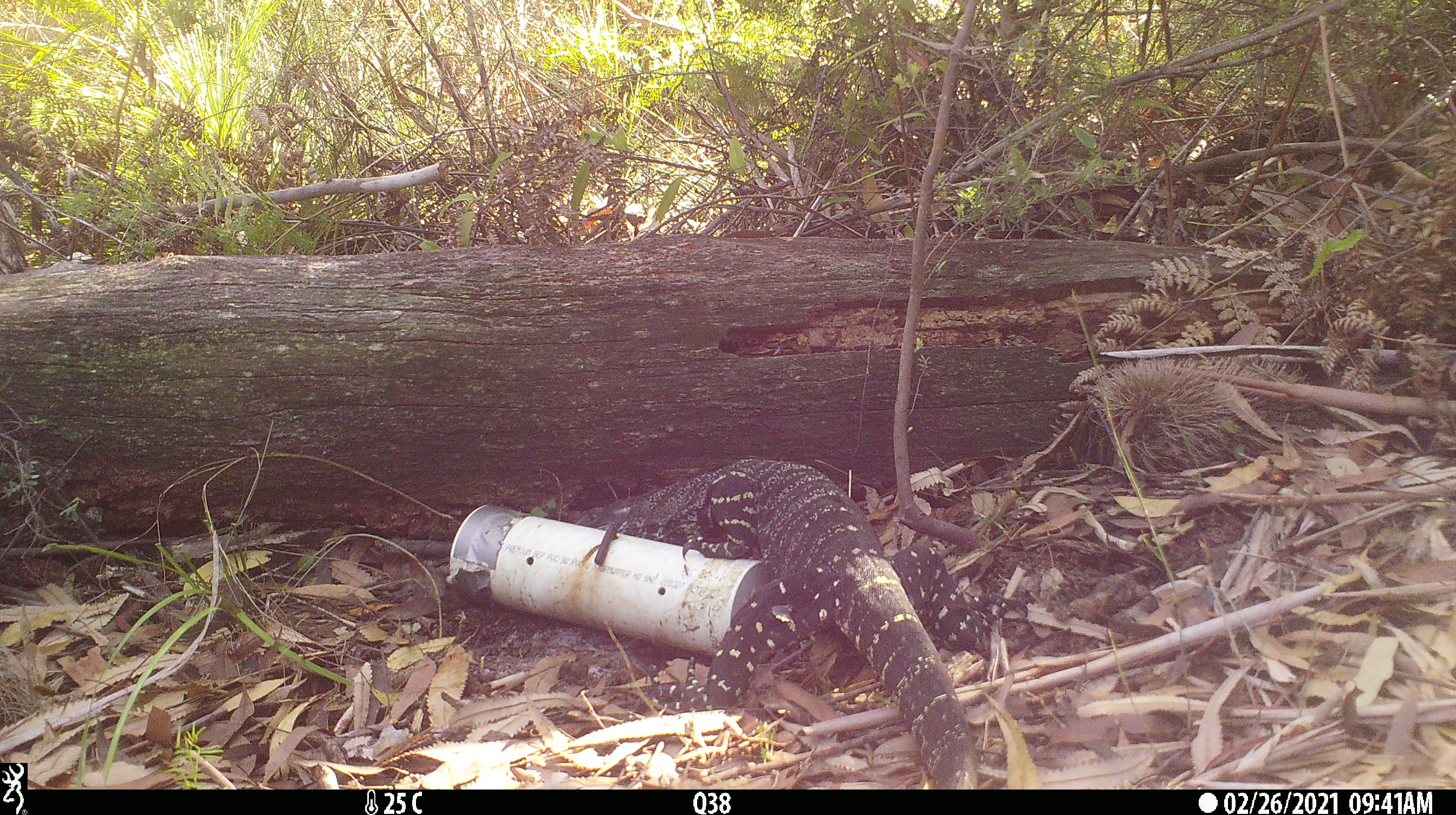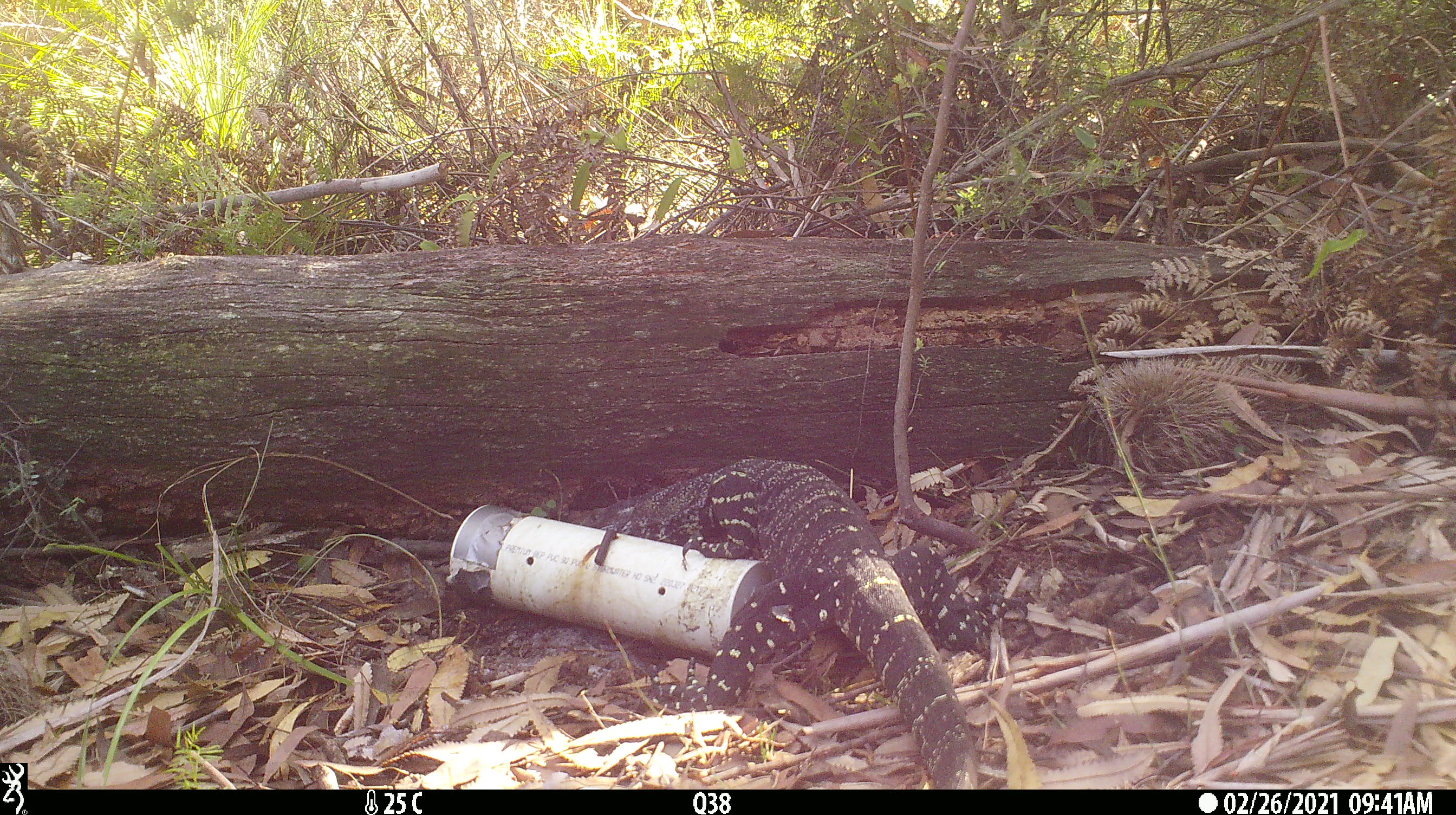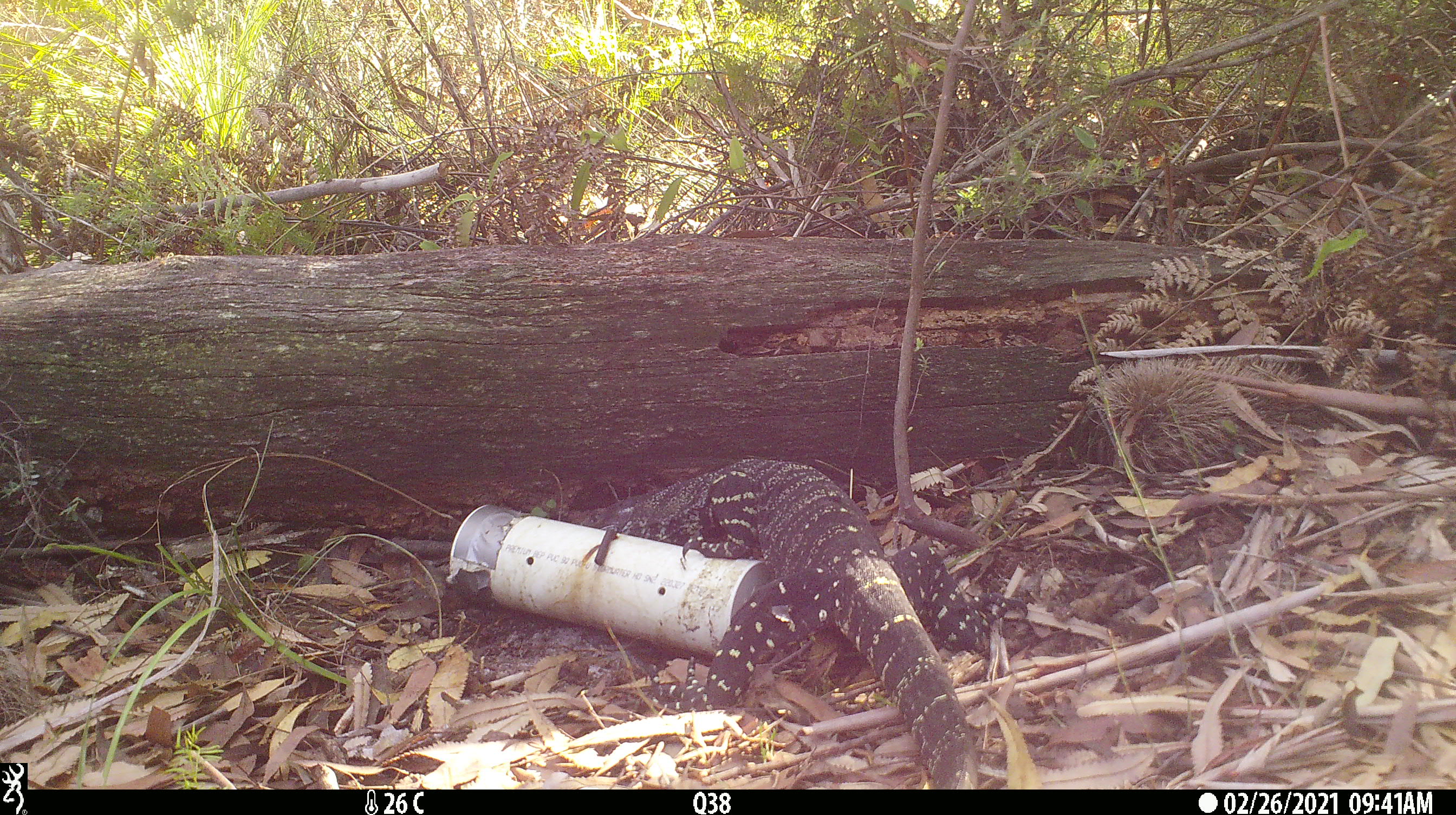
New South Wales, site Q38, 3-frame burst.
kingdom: Animalia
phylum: Chordata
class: Reptilia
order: Squamata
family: Varanidae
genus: Varanus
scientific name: Varanus varius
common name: lace monitor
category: goanna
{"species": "goanna (lace monitor) (Varanus varius)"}